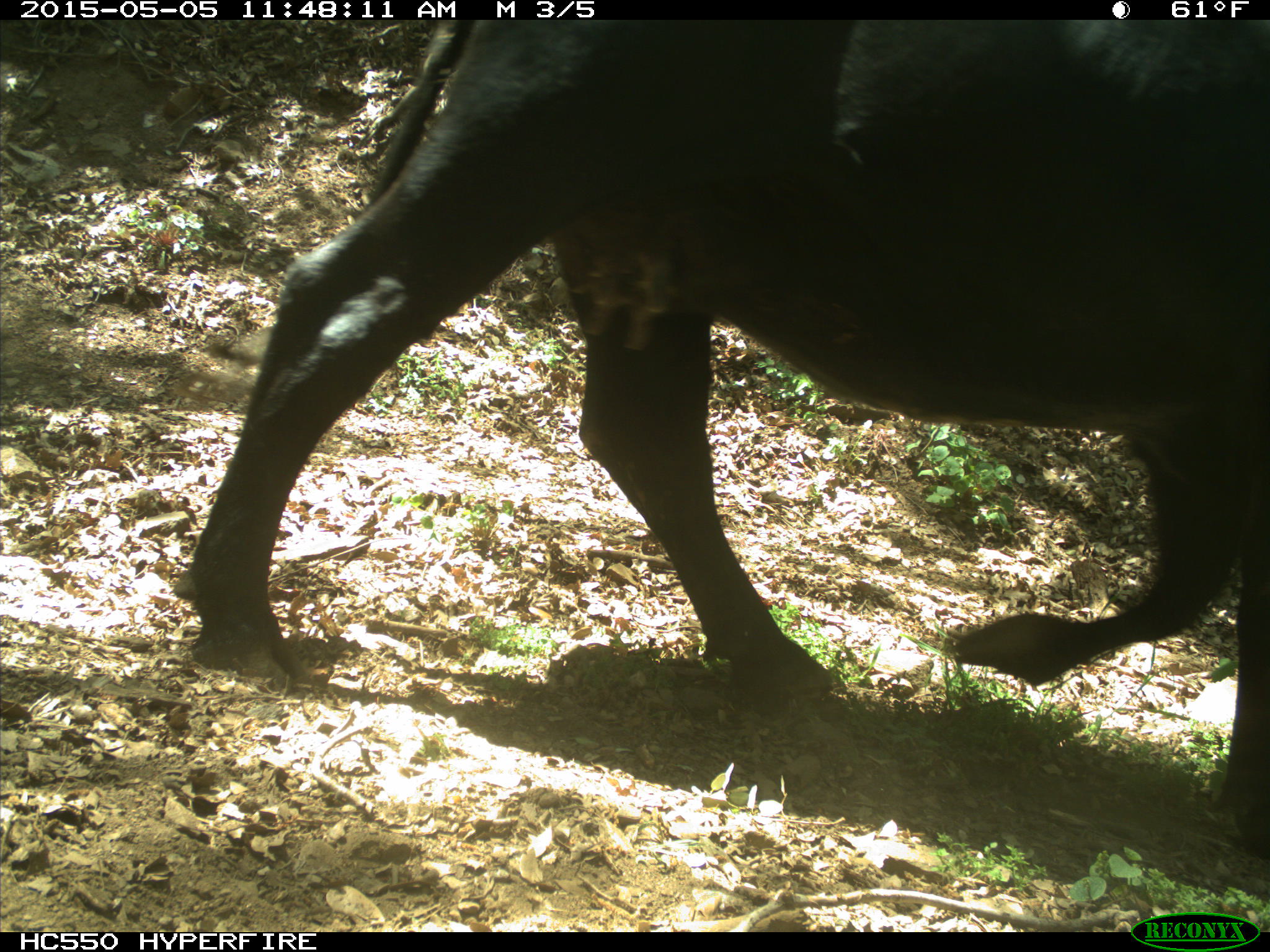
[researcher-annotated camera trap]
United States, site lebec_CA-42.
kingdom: Animalia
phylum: Chordata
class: Mammalia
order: Artiodactyla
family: Bovidae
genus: Bos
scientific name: Bos taurus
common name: domestic cow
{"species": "Bos taurus (domestic cow)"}